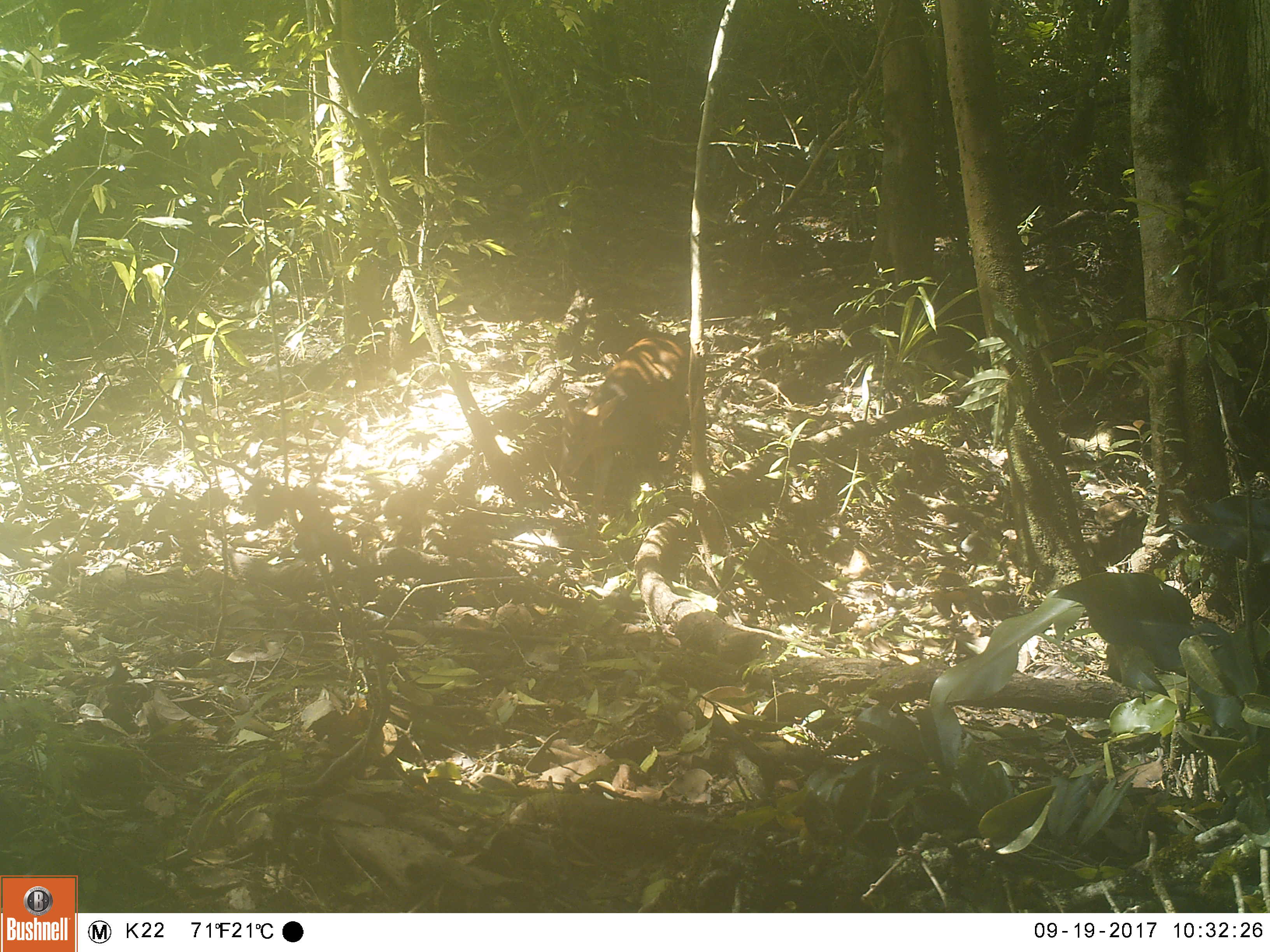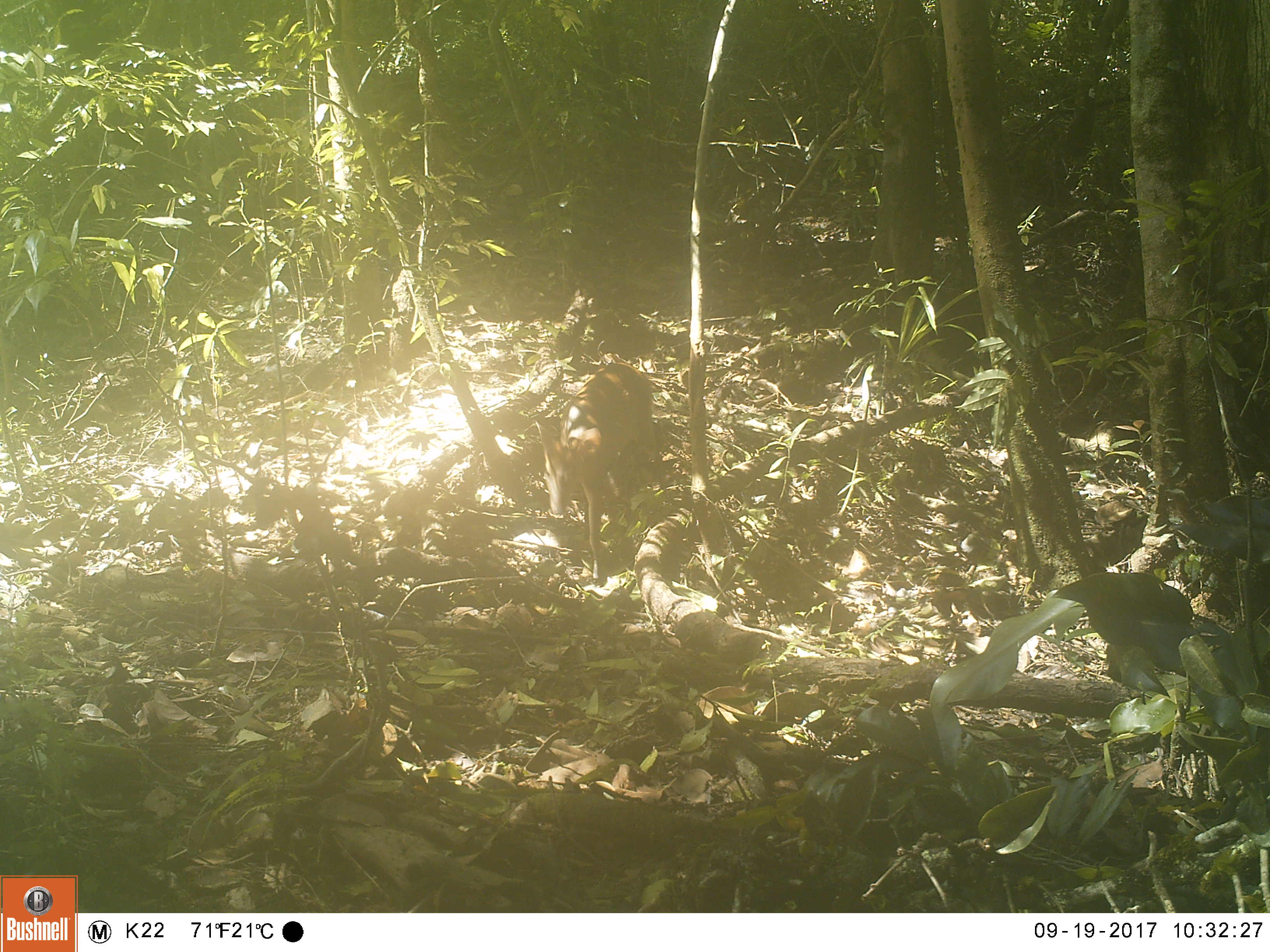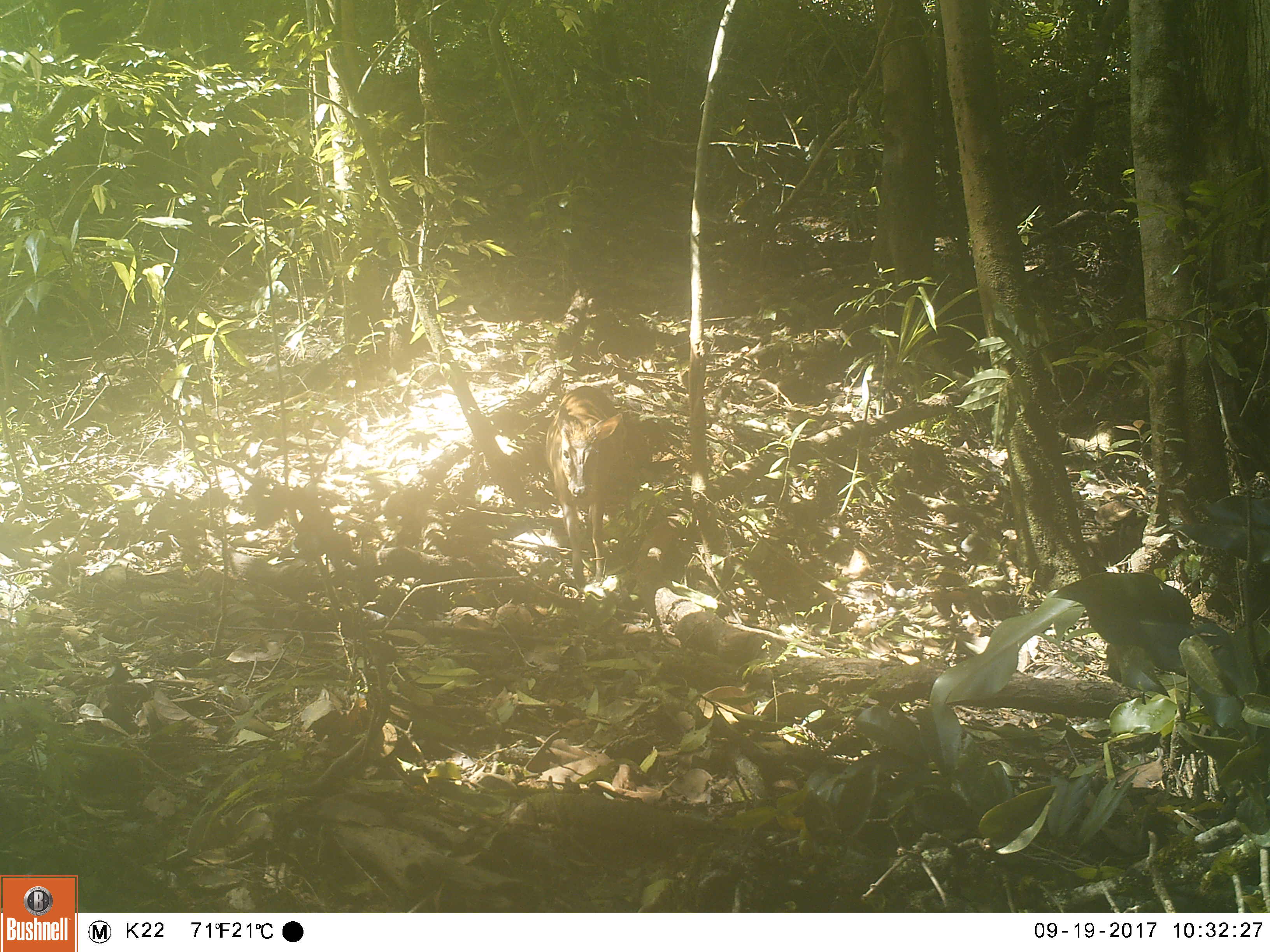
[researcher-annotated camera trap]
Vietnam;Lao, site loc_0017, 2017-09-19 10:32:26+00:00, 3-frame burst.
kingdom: Animalia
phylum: Chordata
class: Mammalia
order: Artiodactyla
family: Cervidae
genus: Muntiacus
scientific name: Muntiacus rooseveltorum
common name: roosevelt's muntjac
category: roosevelts muntjac group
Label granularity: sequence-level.